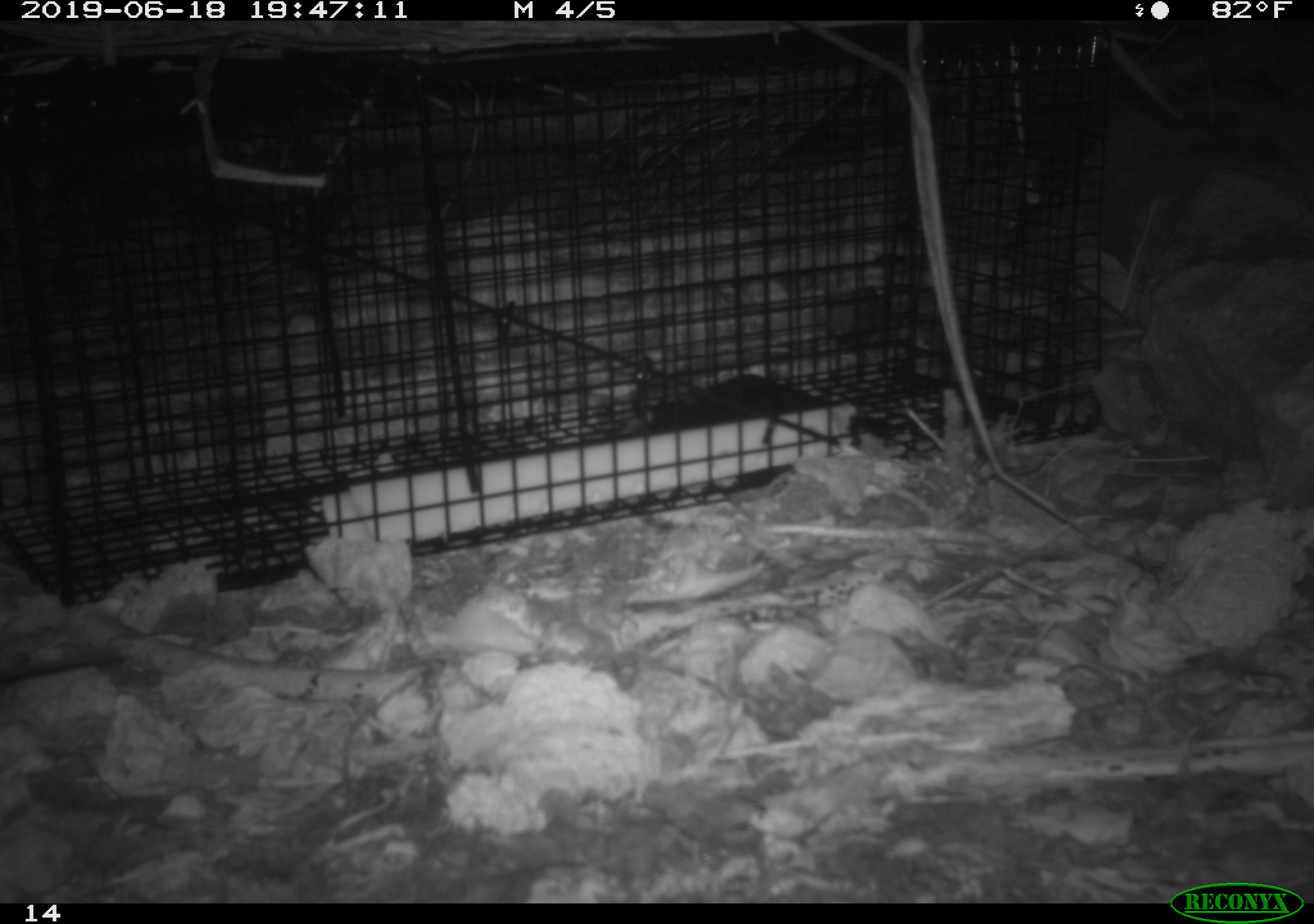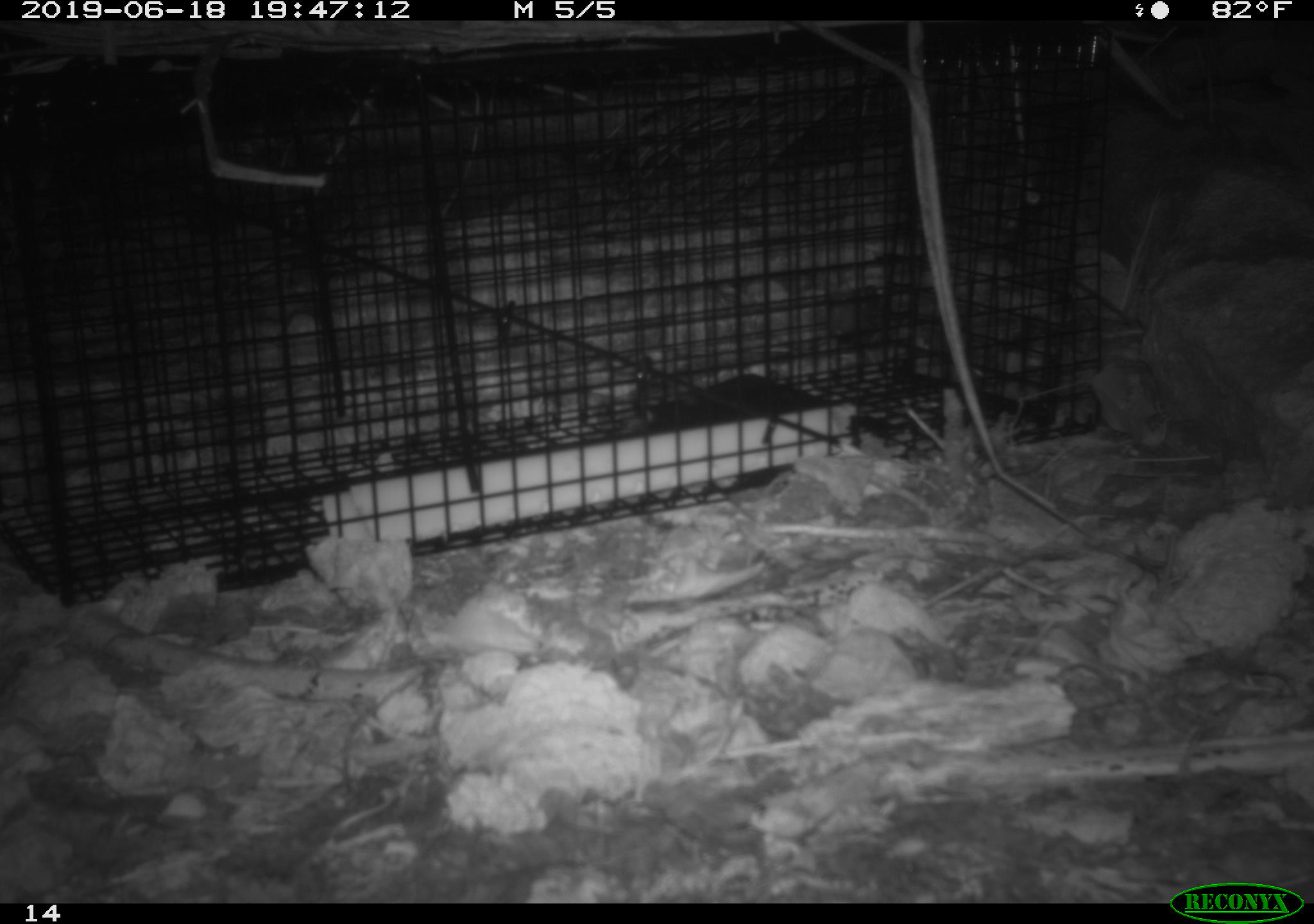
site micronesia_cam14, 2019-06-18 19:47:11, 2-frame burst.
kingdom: Animalia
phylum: Chordata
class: Mammalia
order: Rodentia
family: Muridae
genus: Rattus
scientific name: Rattus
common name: rat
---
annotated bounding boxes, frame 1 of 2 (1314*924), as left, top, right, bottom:
rat: 0, 642, 126, 686